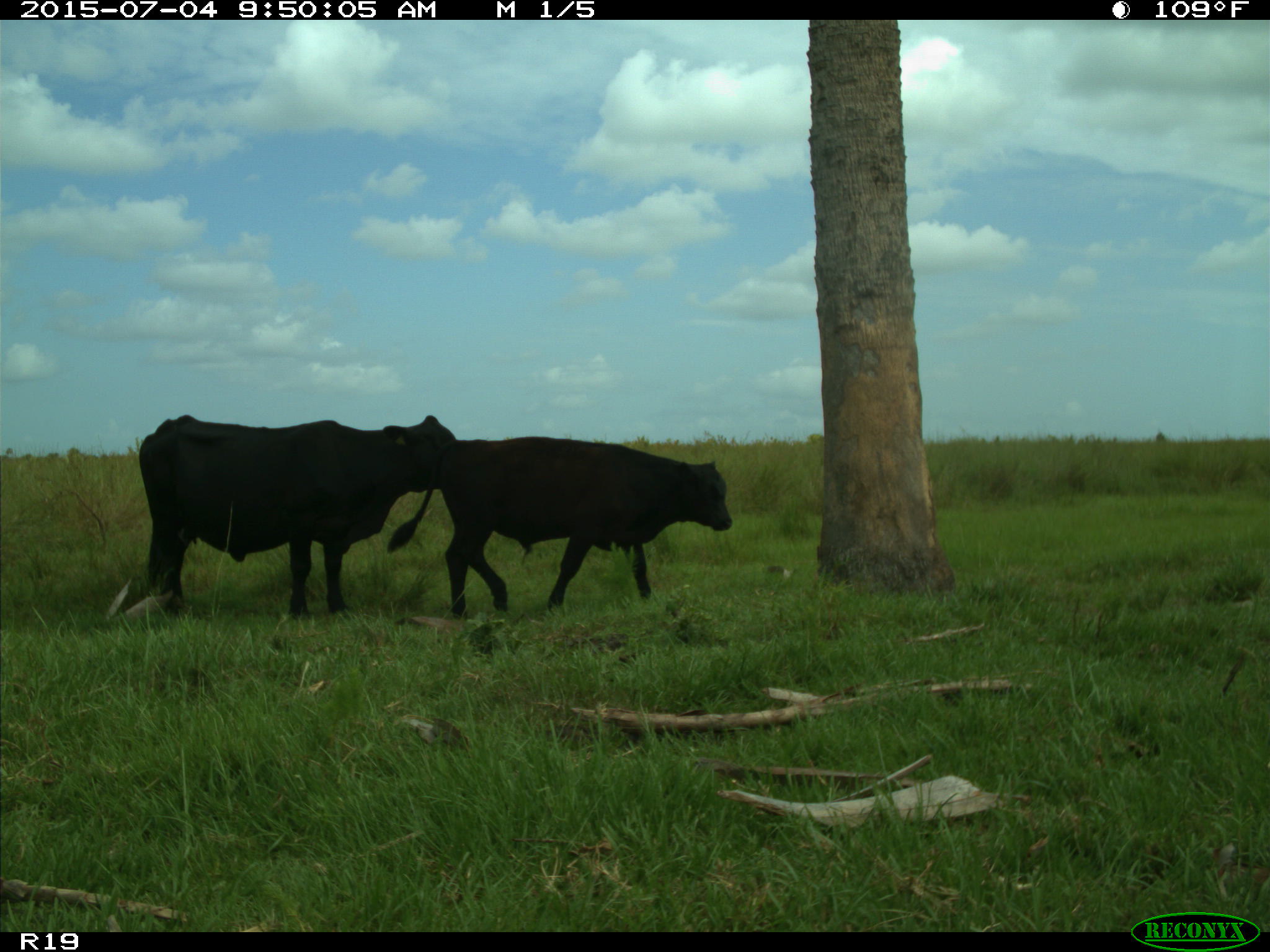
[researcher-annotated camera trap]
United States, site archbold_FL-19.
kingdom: Animalia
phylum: Chordata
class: Mammalia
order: Artiodactyla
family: Bovidae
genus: Bos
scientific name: Bos taurus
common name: domestic cow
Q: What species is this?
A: Bos taurus (domestic cow).